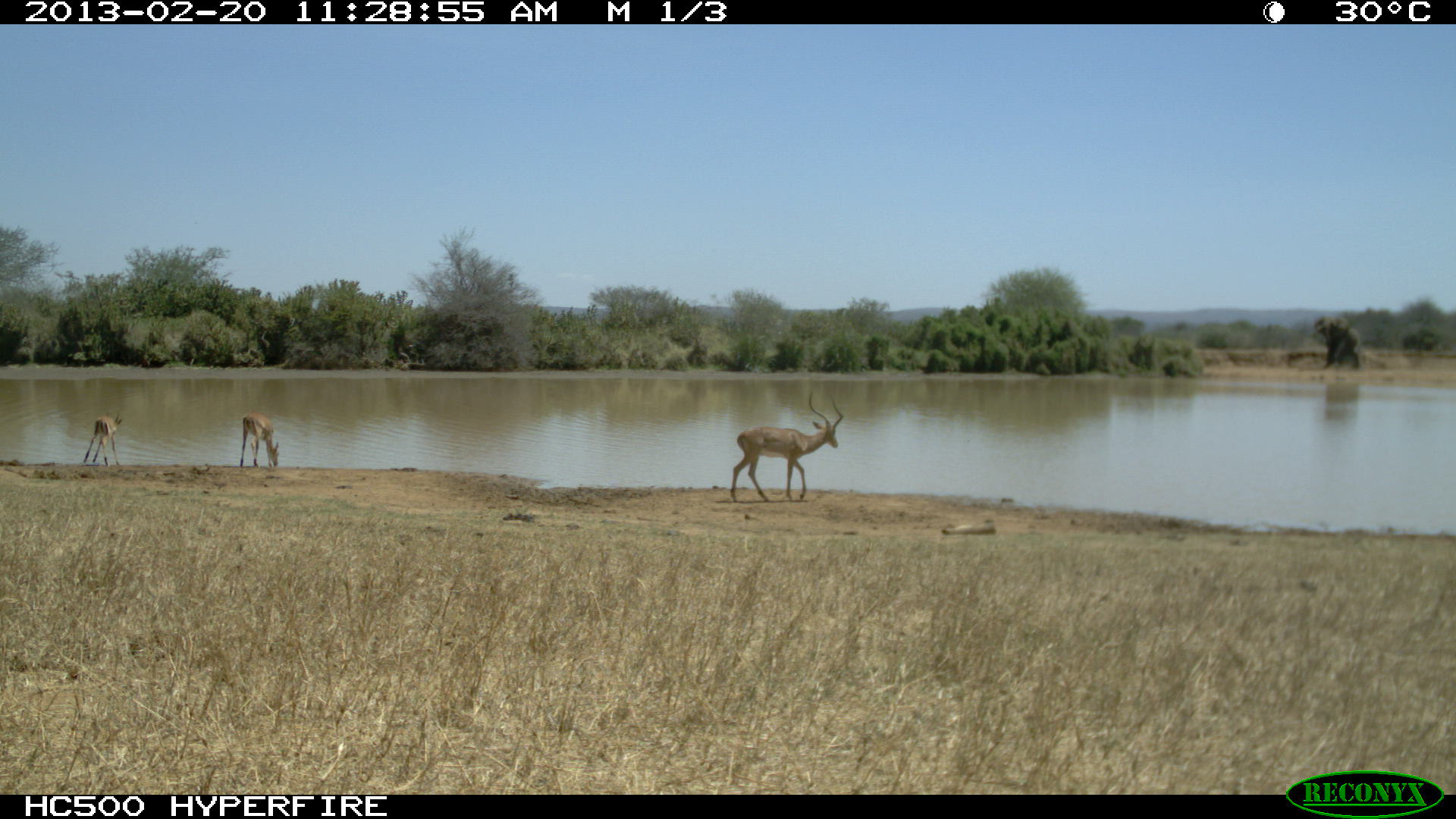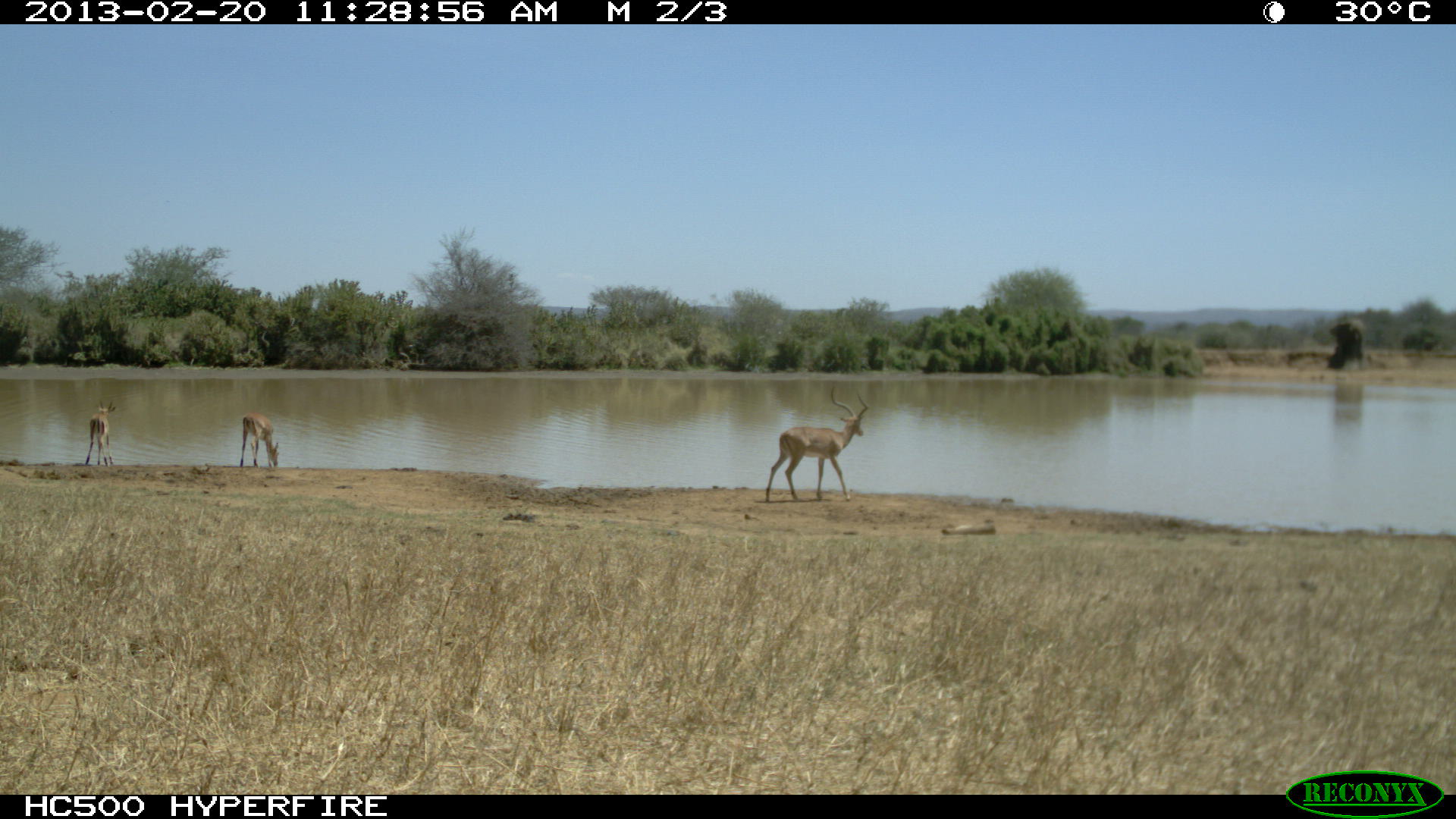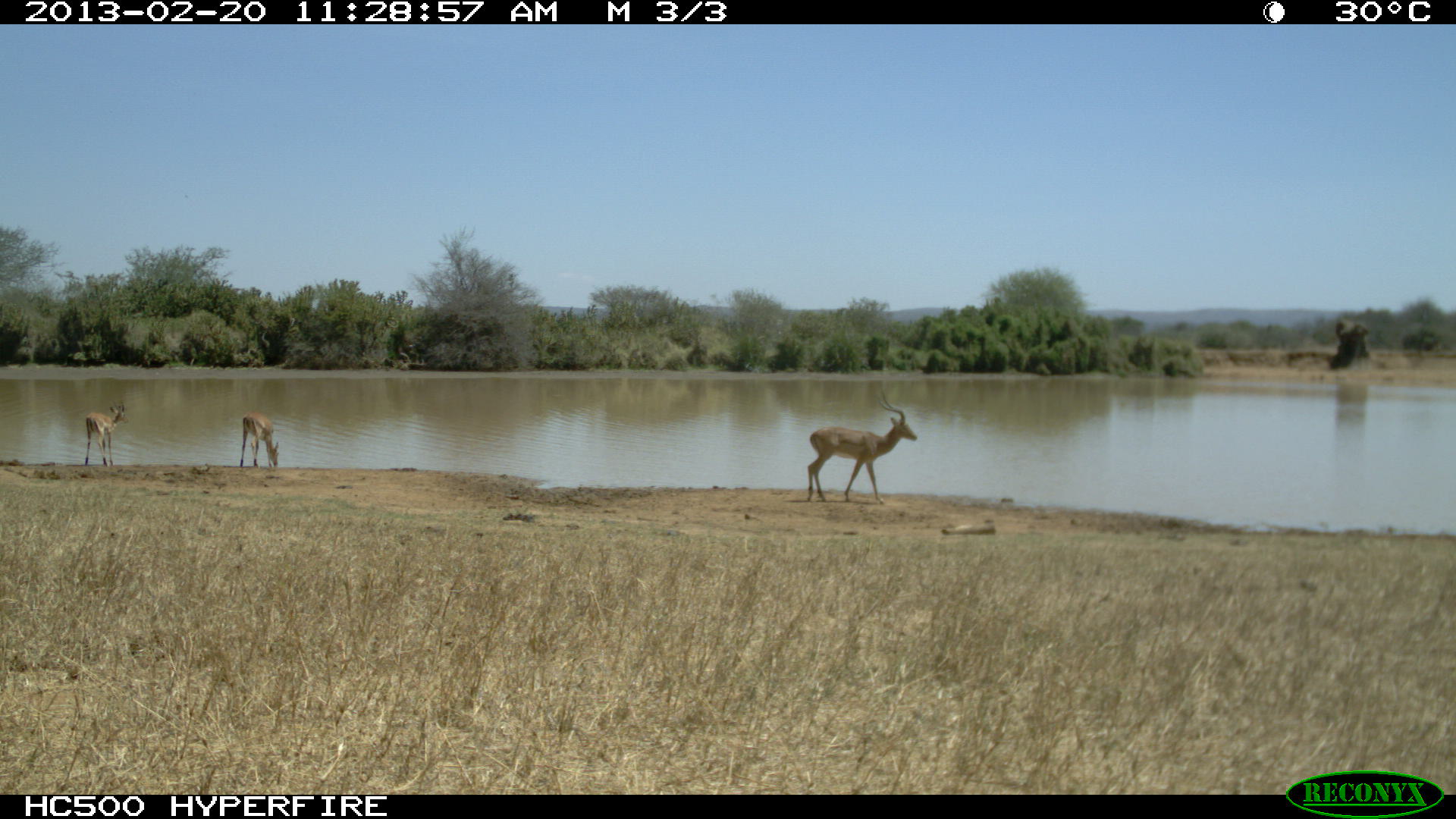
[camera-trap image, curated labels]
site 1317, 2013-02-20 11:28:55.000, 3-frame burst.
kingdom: Animalia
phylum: Chordata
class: Mammalia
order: Artiodactyla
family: Bovidae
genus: Aepyceros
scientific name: Aepyceros melampus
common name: impala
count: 3